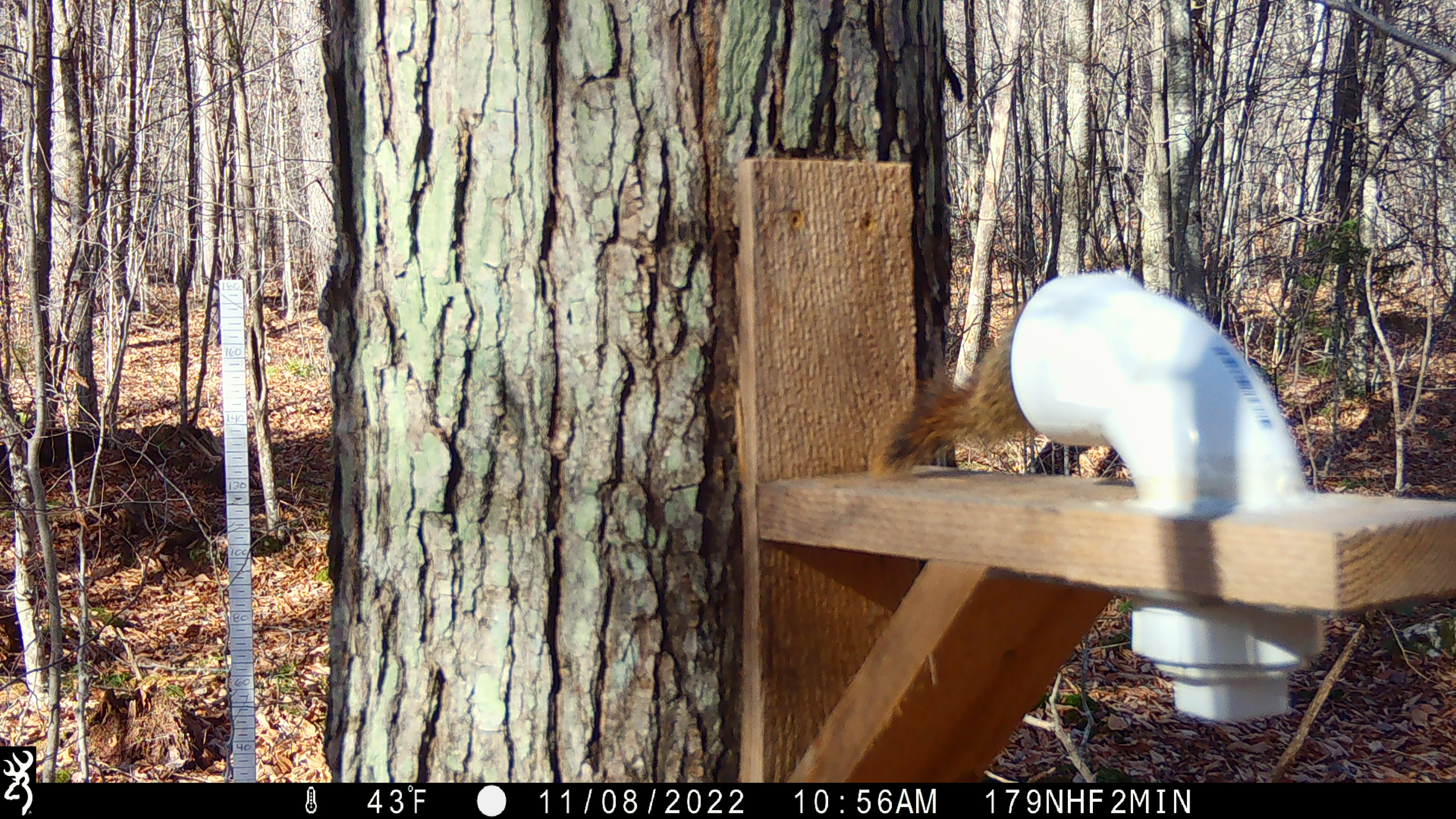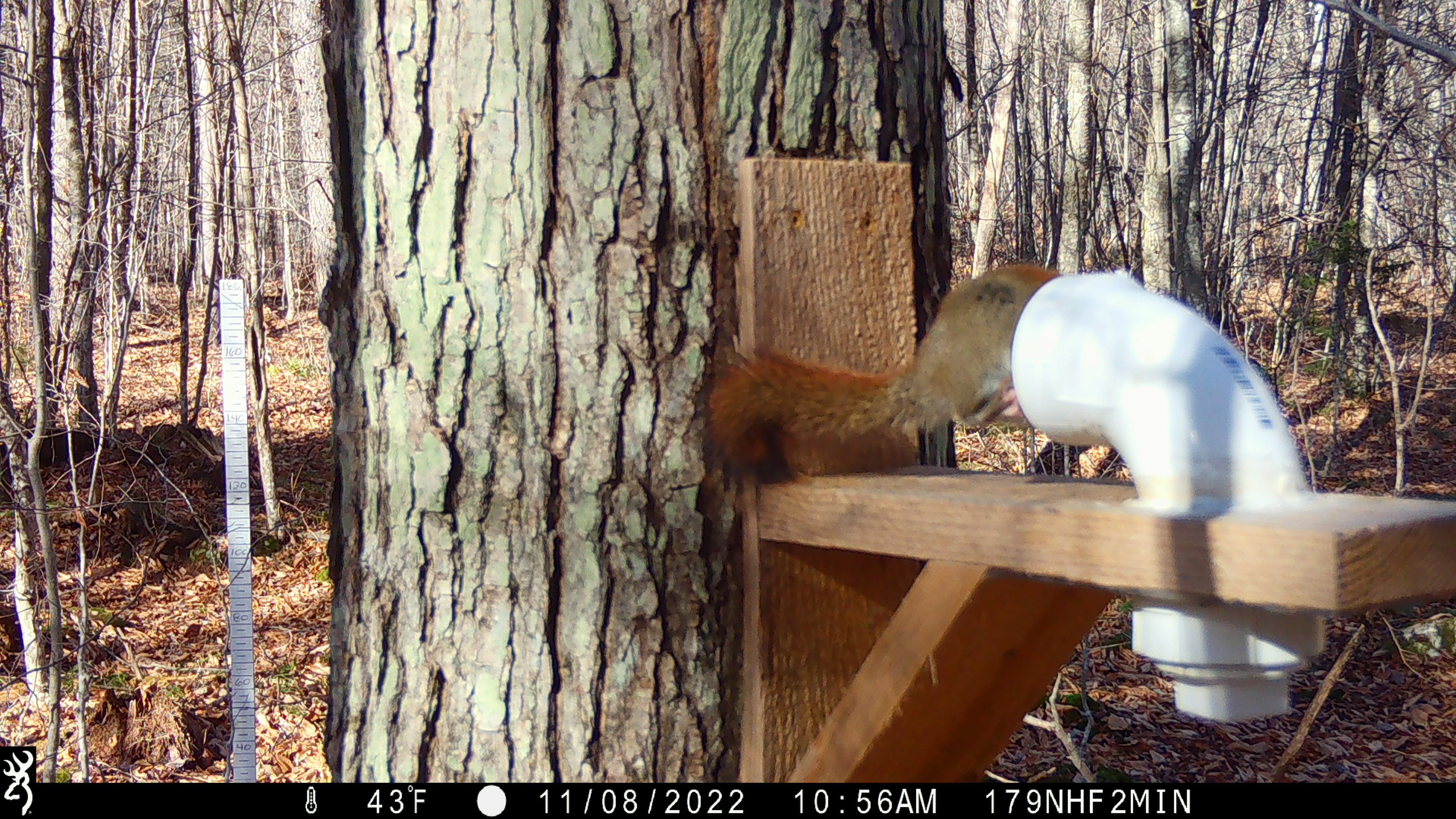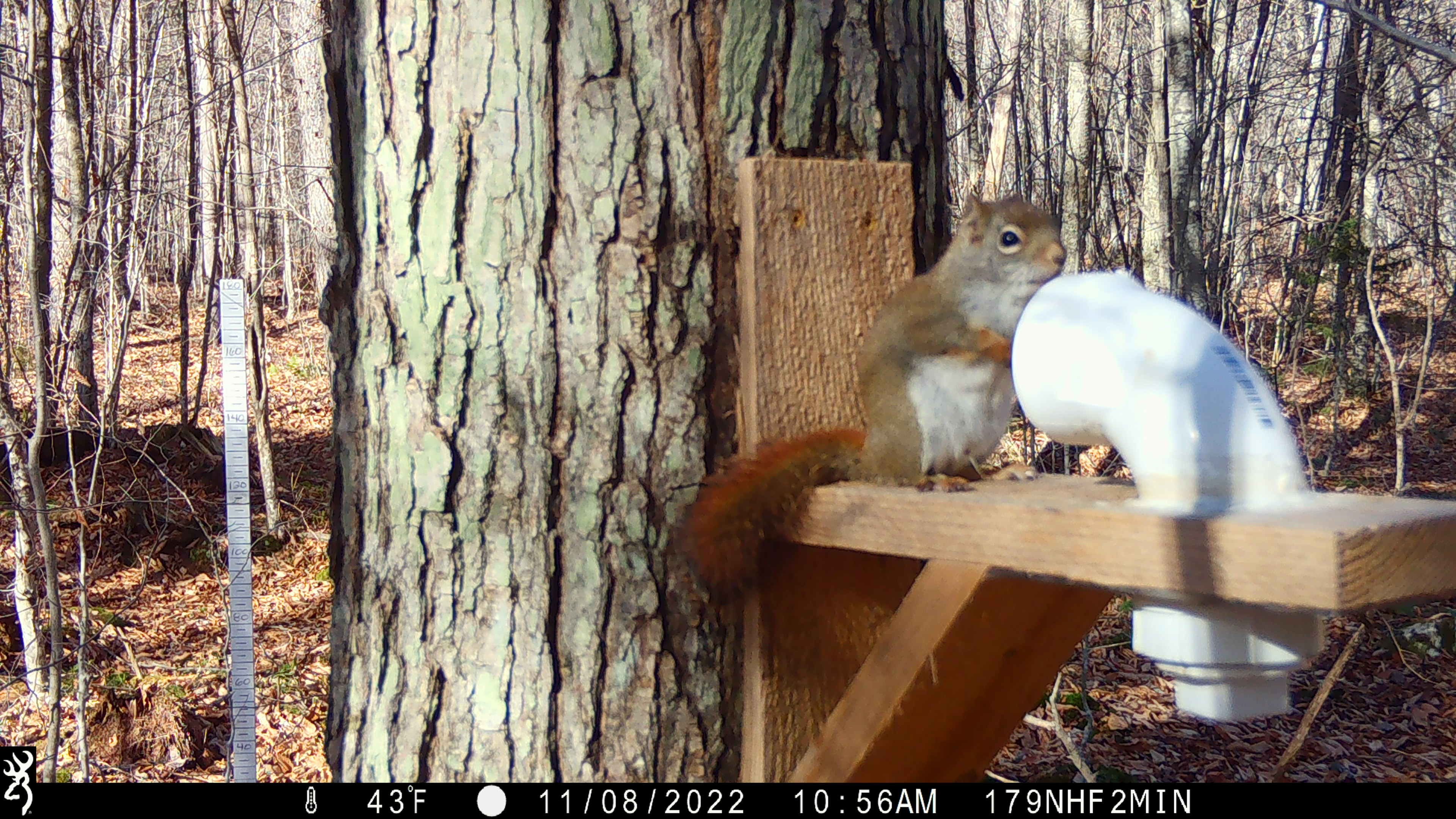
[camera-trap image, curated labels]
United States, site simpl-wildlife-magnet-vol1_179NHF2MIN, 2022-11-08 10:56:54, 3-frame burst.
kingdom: Animalia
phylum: Chordata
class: Mammalia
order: Rodentia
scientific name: Rodentia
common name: mouse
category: mouse sp.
Mouse sp. (mouse) (Rodentia).